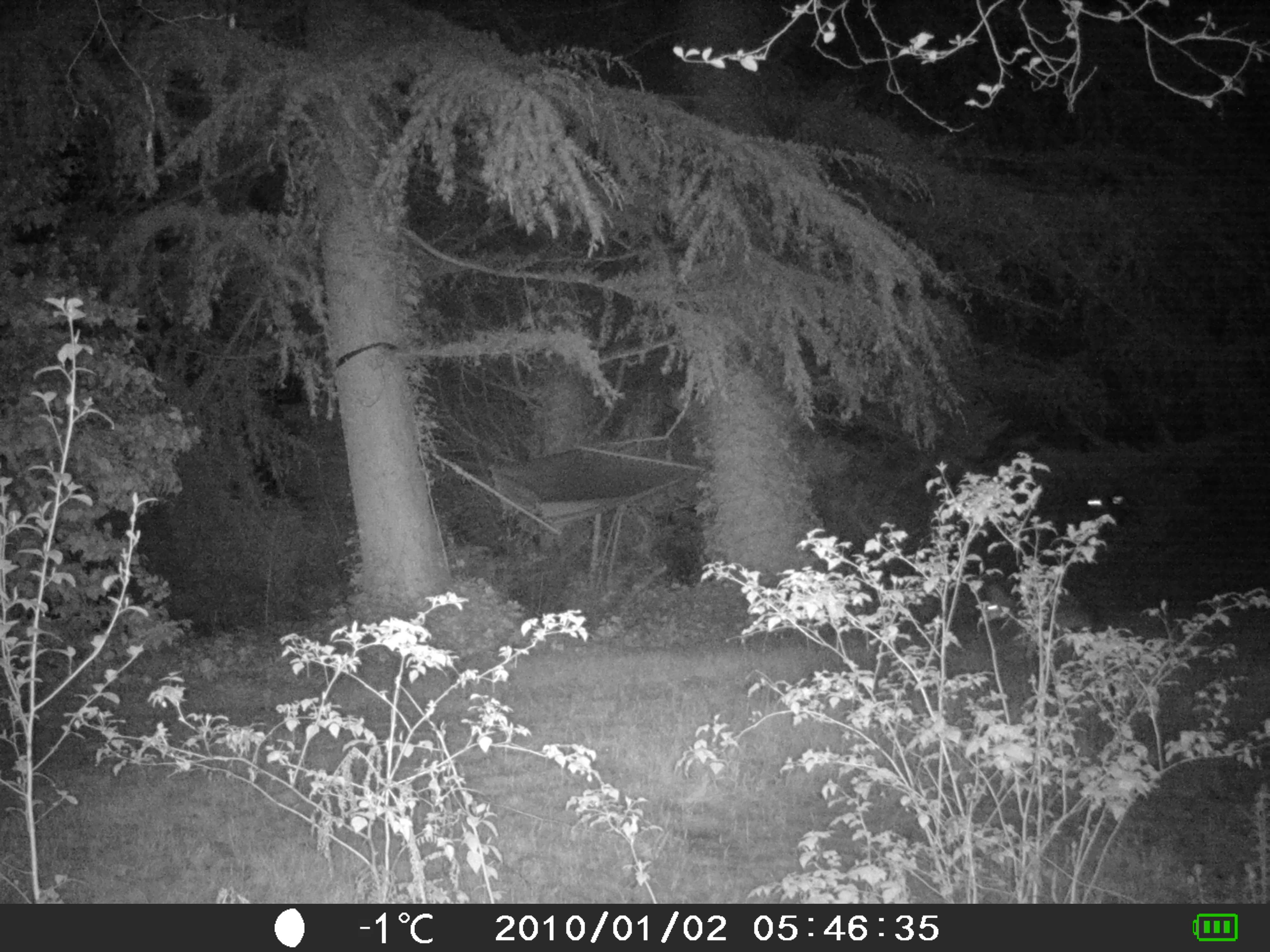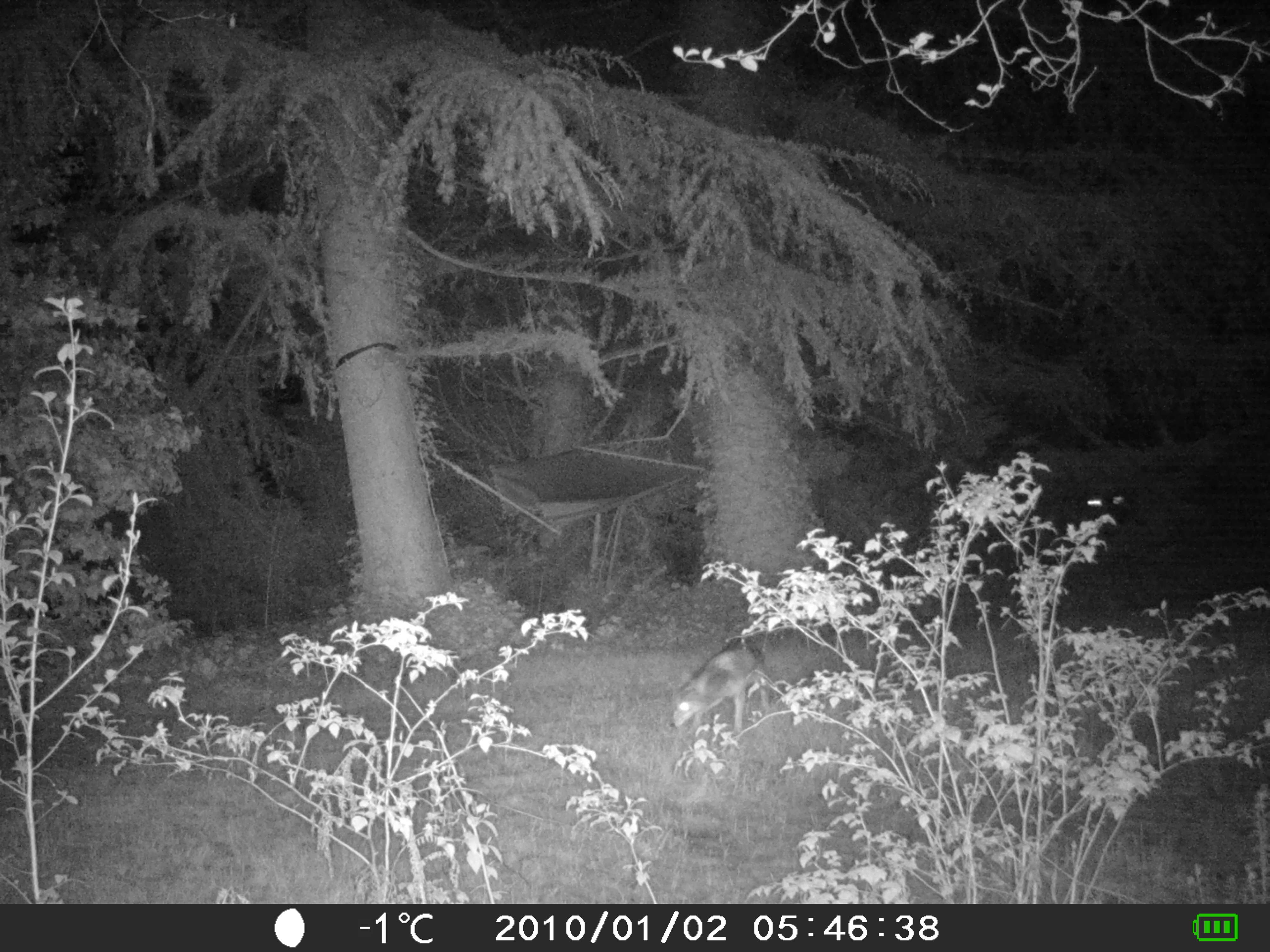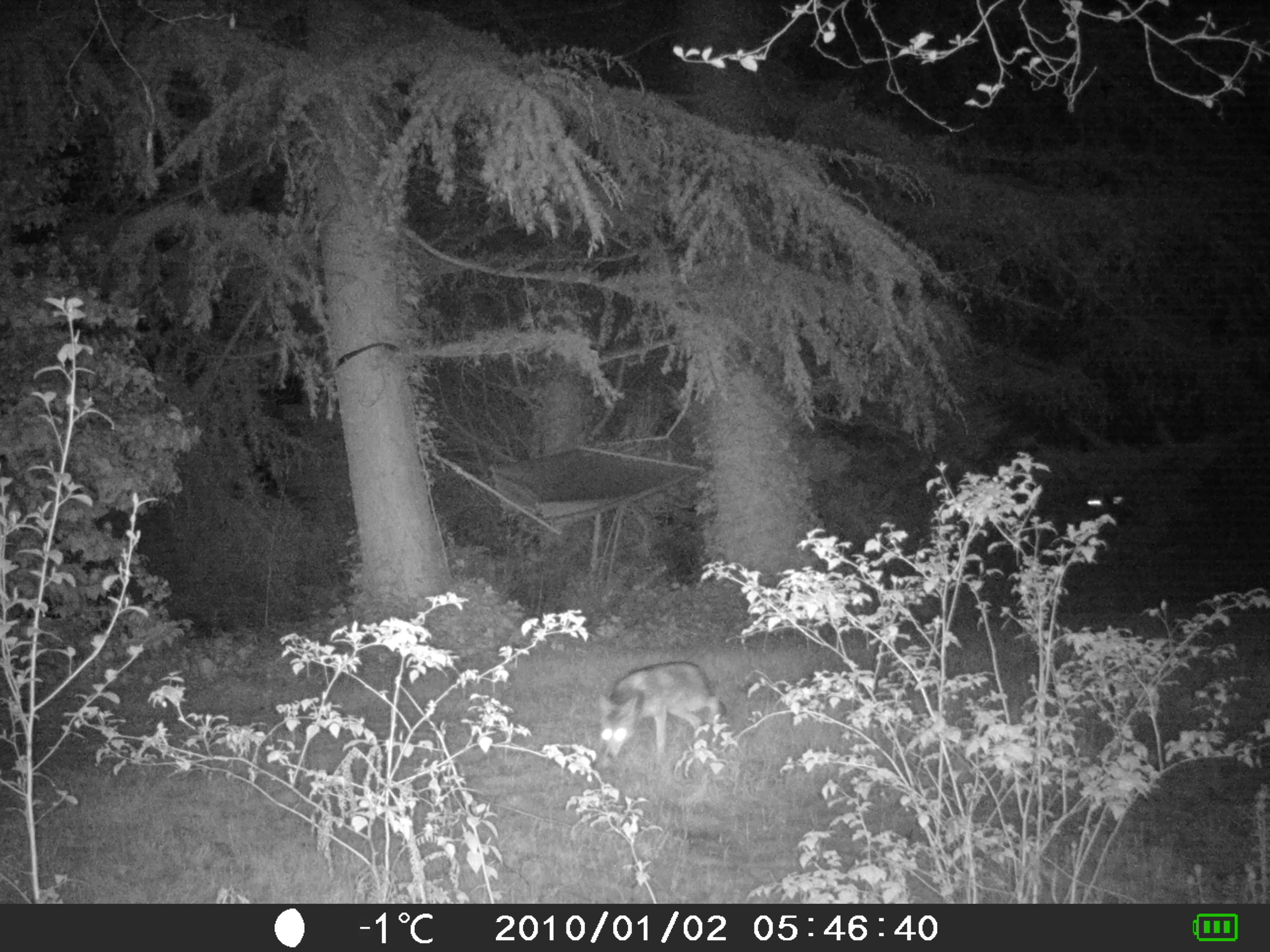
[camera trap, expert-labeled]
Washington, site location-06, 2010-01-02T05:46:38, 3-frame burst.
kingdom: Animalia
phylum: Chordata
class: Mammalia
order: Carnivora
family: Canidae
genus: Canis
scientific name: Canis latrans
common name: coyote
Coyote (Canis latrans).